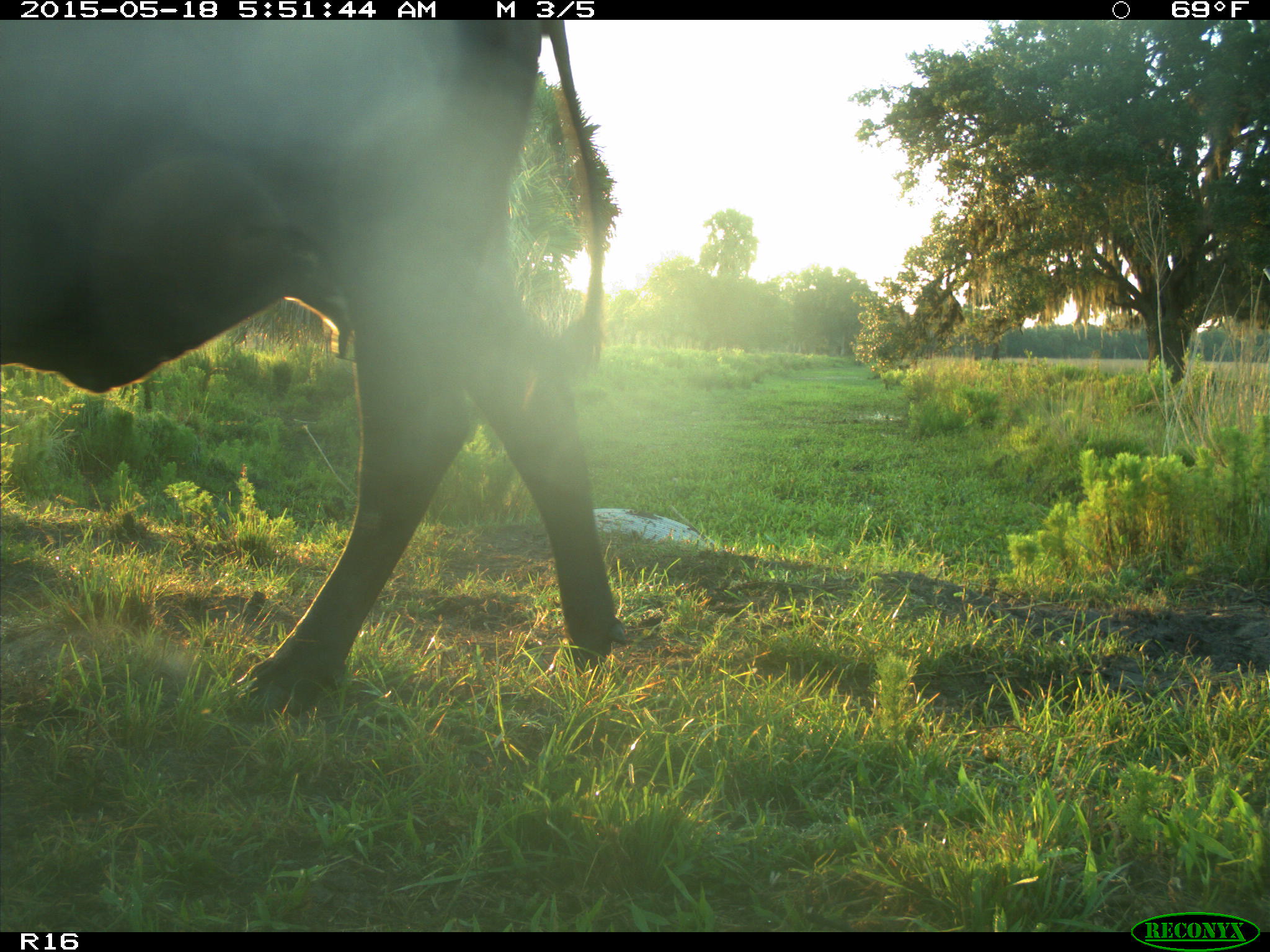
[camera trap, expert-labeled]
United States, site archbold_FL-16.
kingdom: Animalia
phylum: Chordata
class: Mammalia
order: Artiodactyla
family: Bovidae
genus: Bos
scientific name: Bos taurus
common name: domestic cow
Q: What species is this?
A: Bos taurus (domestic cow).